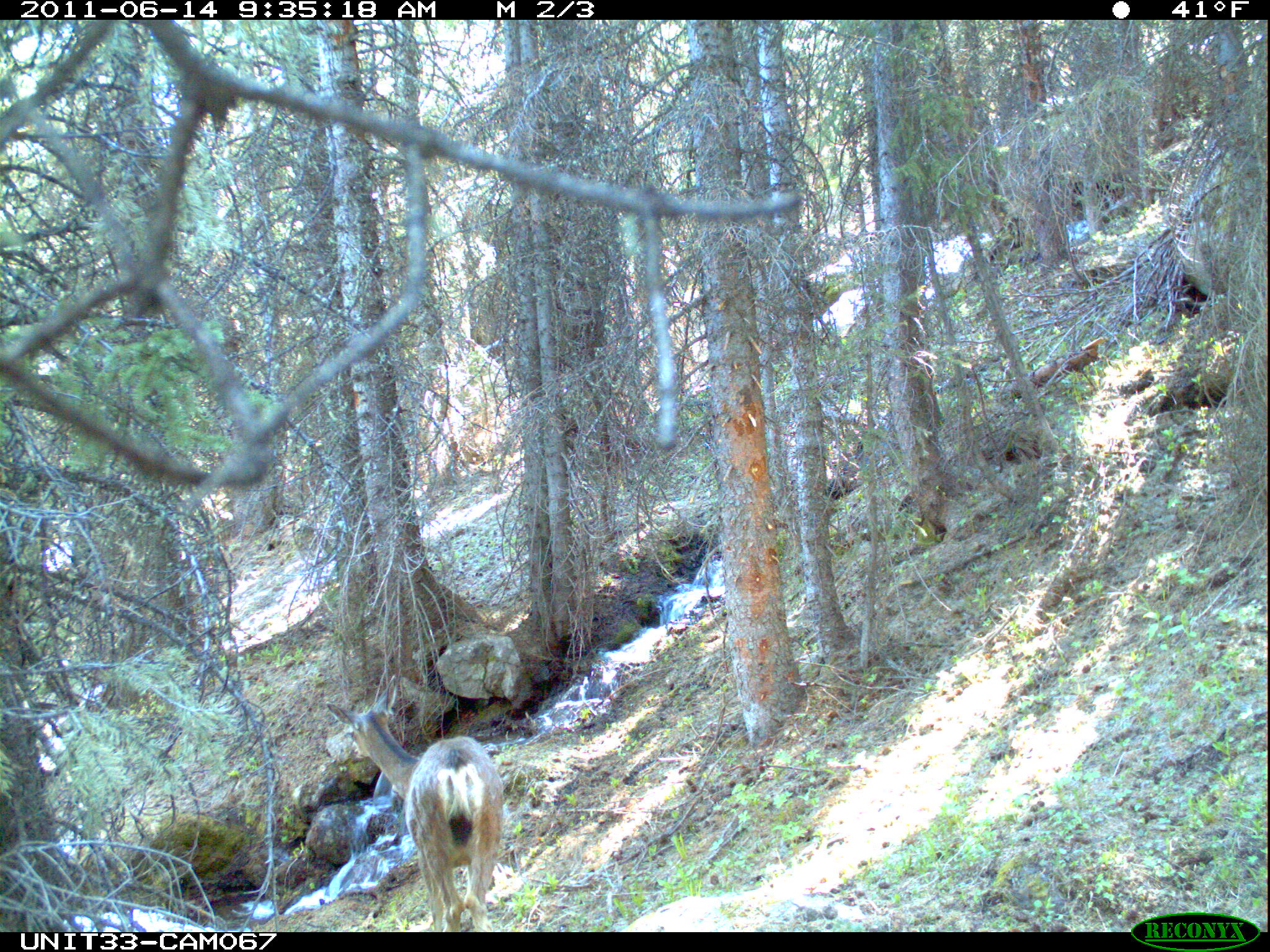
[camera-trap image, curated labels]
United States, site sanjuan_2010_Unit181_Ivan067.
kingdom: Animalia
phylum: Chordata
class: Mammalia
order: Artiodactyla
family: Cervidae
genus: Odocoileus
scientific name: Odocoileus hemionus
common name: mule deer